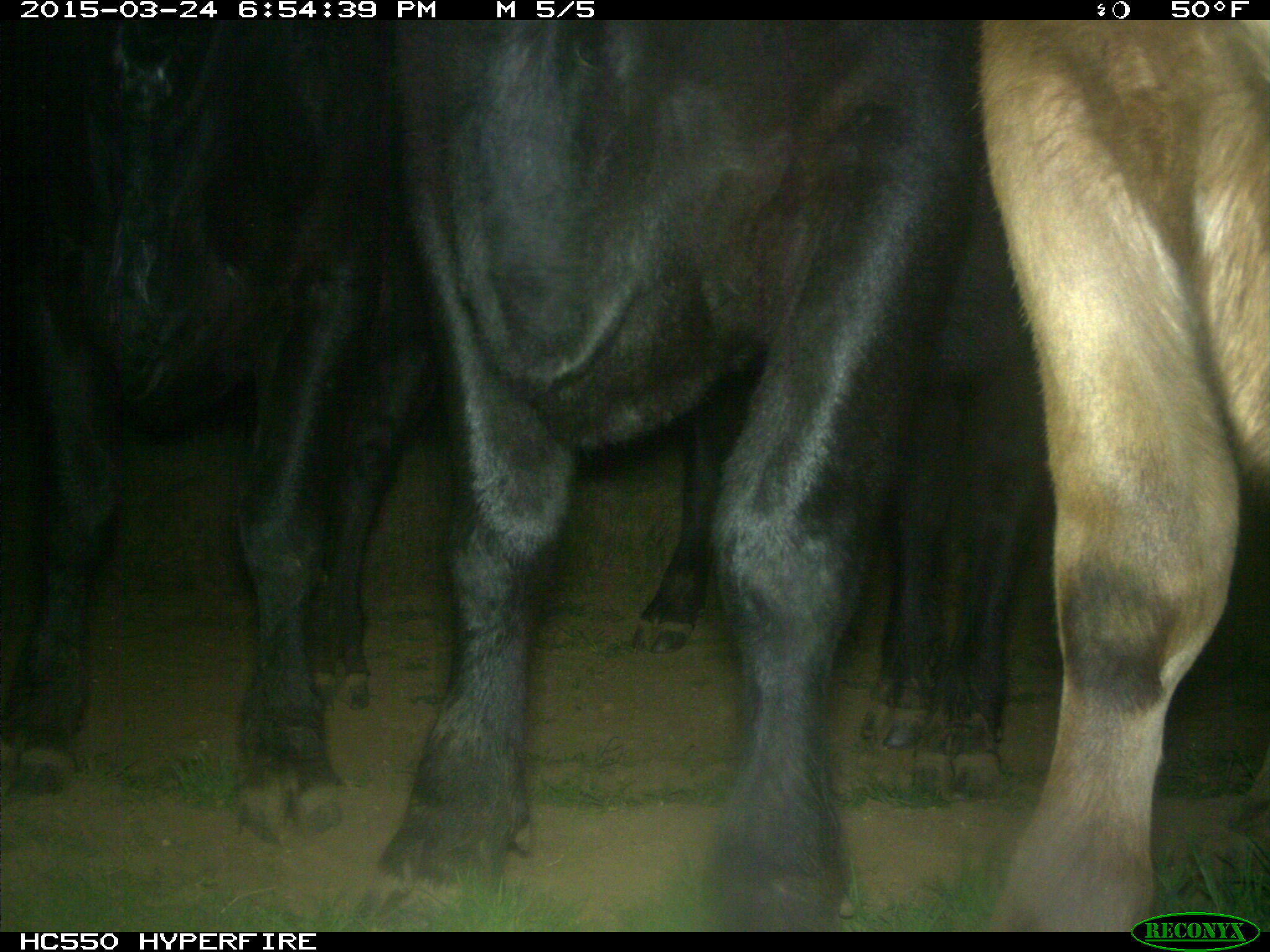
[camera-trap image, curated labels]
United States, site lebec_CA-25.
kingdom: Animalia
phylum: Chordata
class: Mammalia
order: Artiodactyla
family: Bovidae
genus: Bos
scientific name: Bos taurus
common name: domestic cow